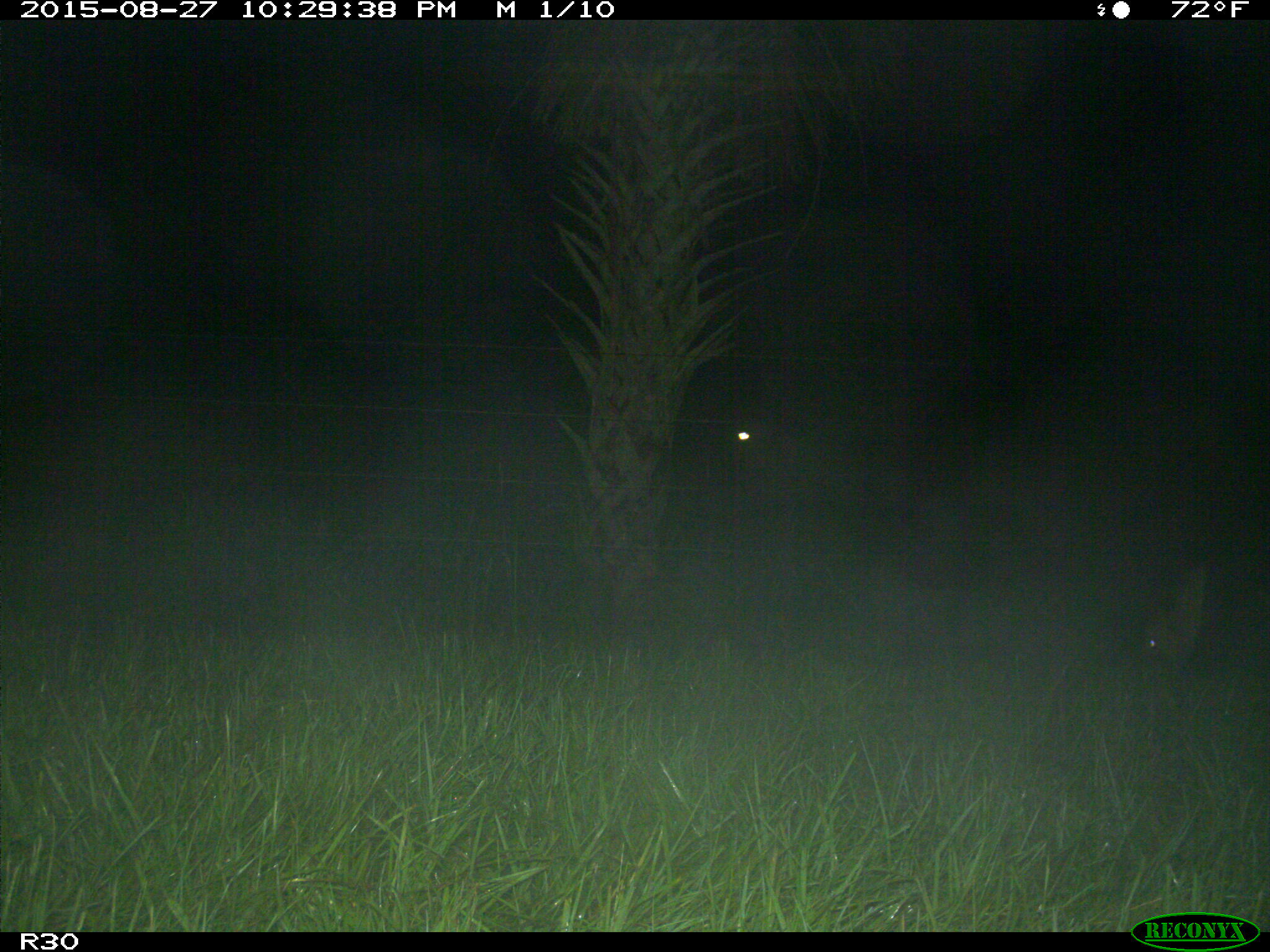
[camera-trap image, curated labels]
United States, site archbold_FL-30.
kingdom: Animalia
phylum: Chordata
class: Mammalia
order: Artiodactyla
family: Bovidae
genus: Bos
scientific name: Bos taurus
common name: domestic cow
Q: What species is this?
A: Bos taurus (domestic cow).